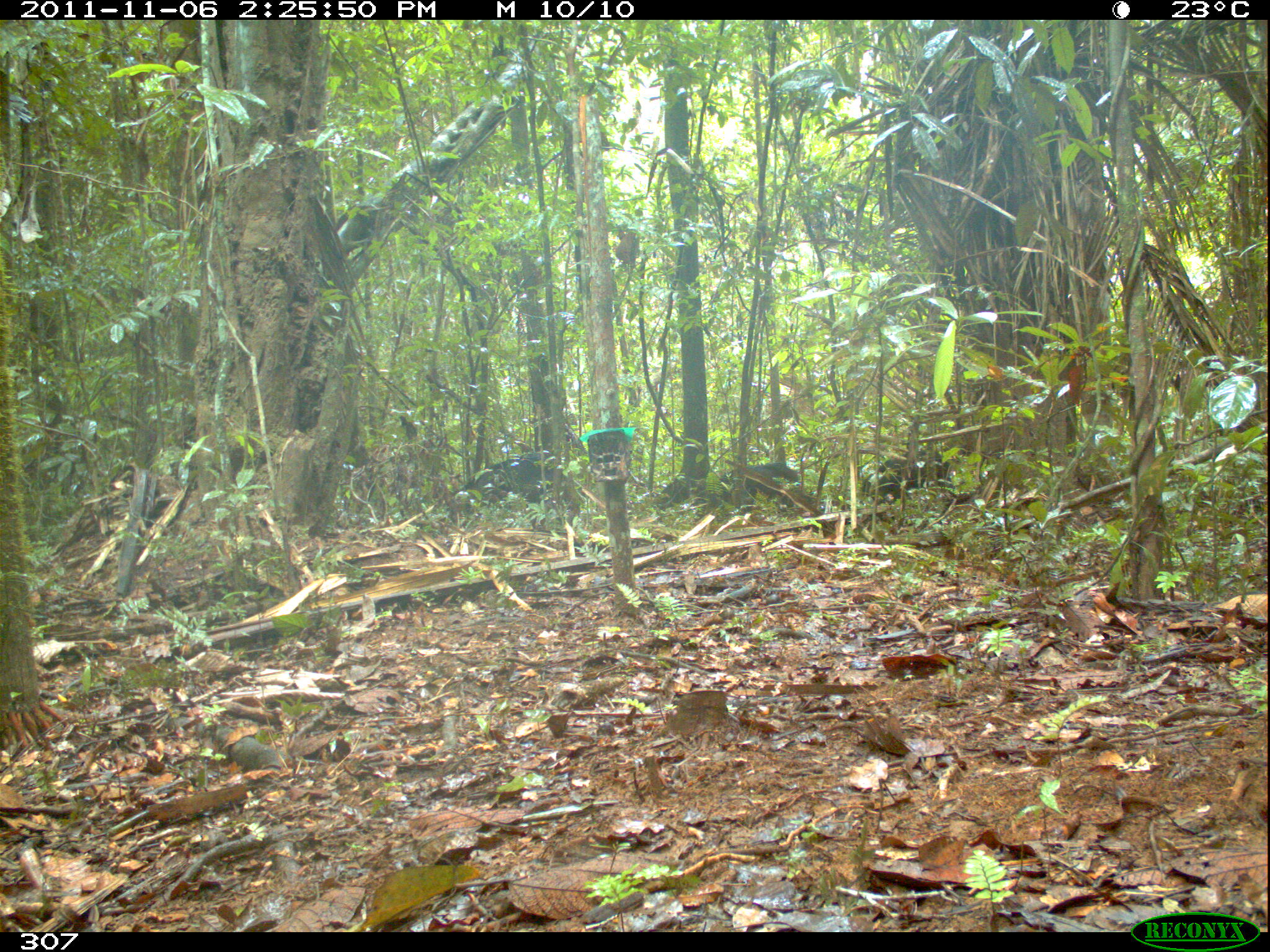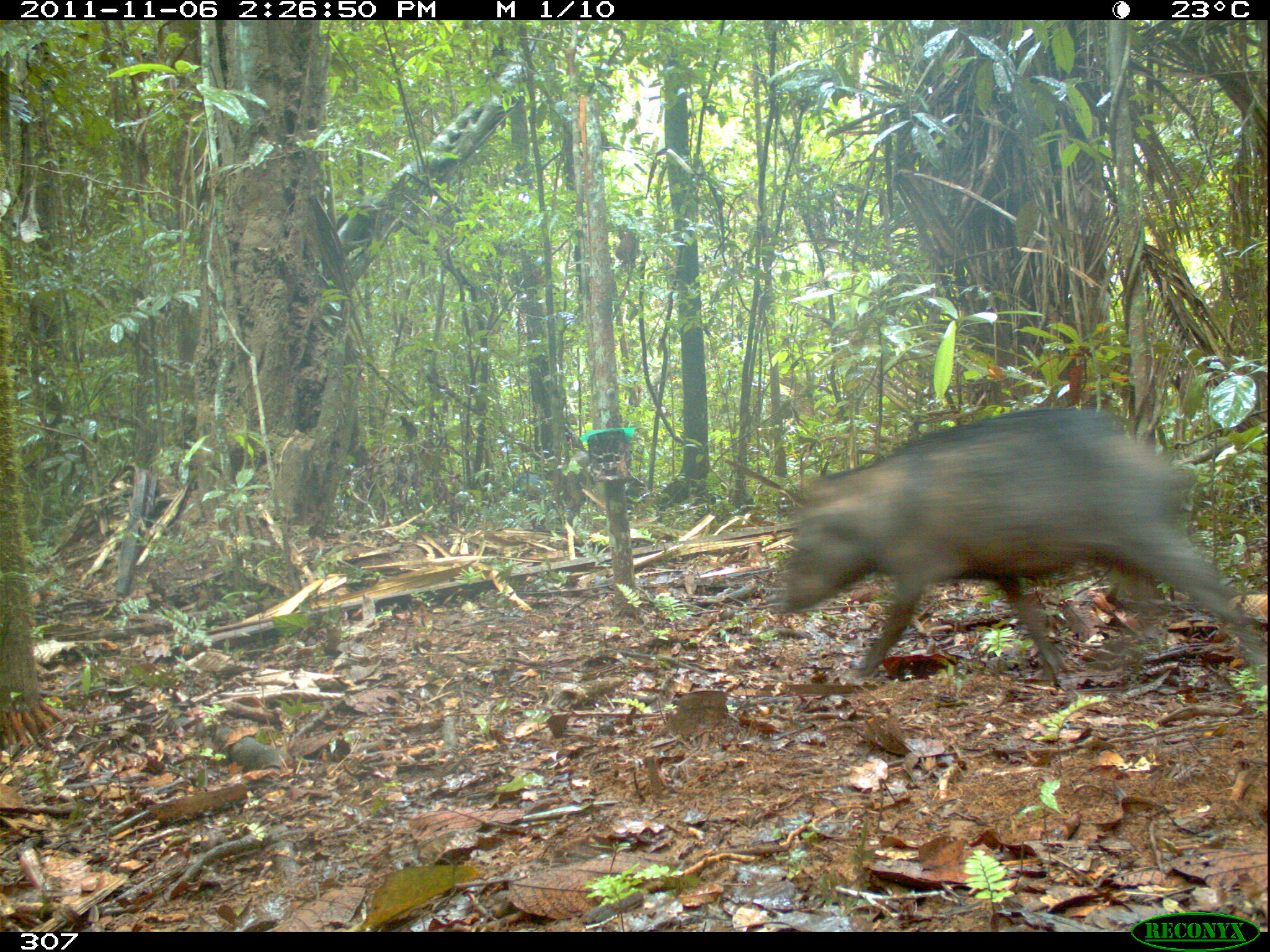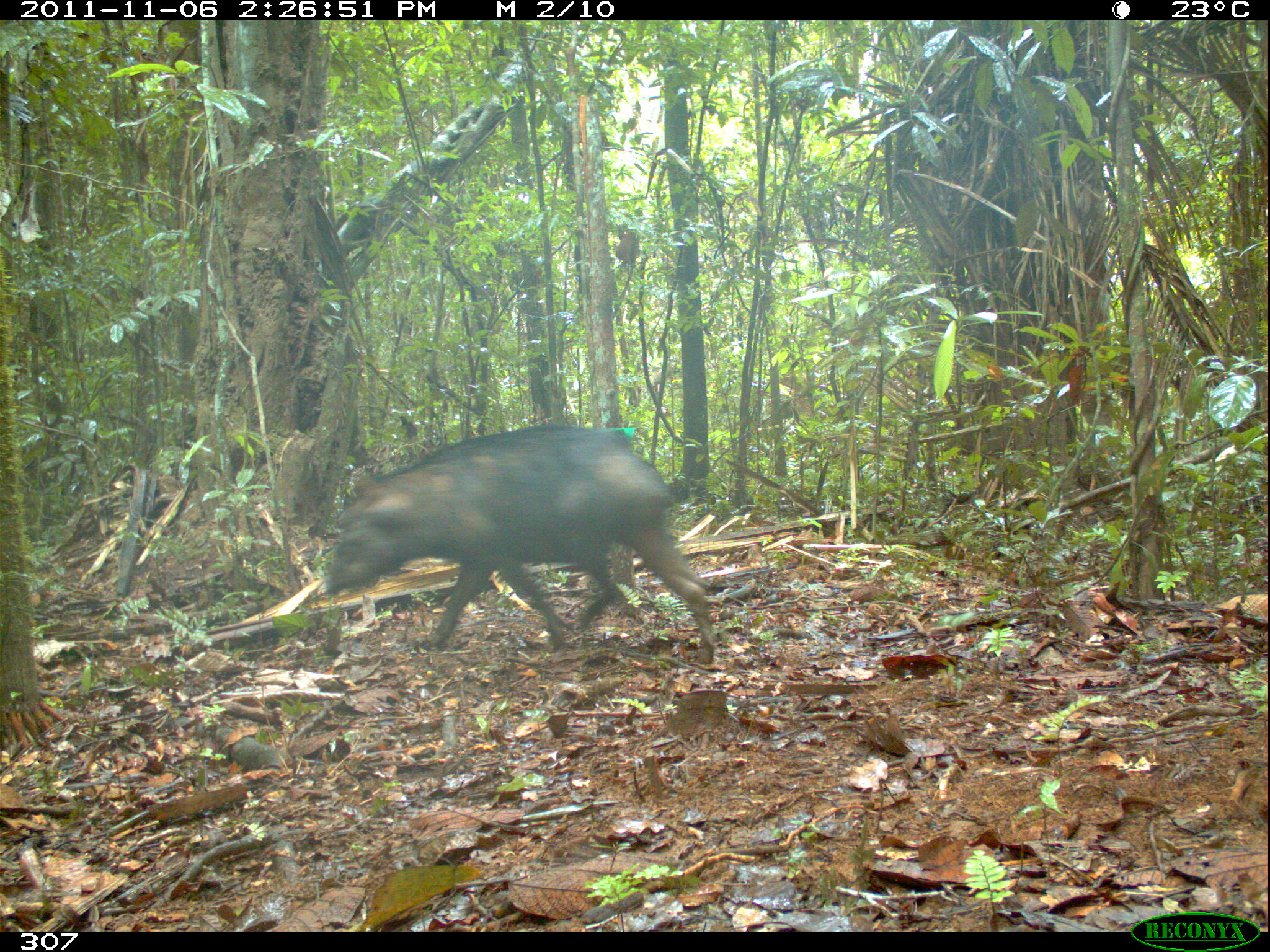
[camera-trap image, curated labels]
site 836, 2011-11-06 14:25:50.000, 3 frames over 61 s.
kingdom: Animalia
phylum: Chordata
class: Mammalia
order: Artiodactyla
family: Tayassuidae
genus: Tayassu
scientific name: Tayassu pecari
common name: white-lipped peccary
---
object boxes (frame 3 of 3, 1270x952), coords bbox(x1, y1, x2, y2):
tayassu pecari: bbox(315, 417, 719, 664)